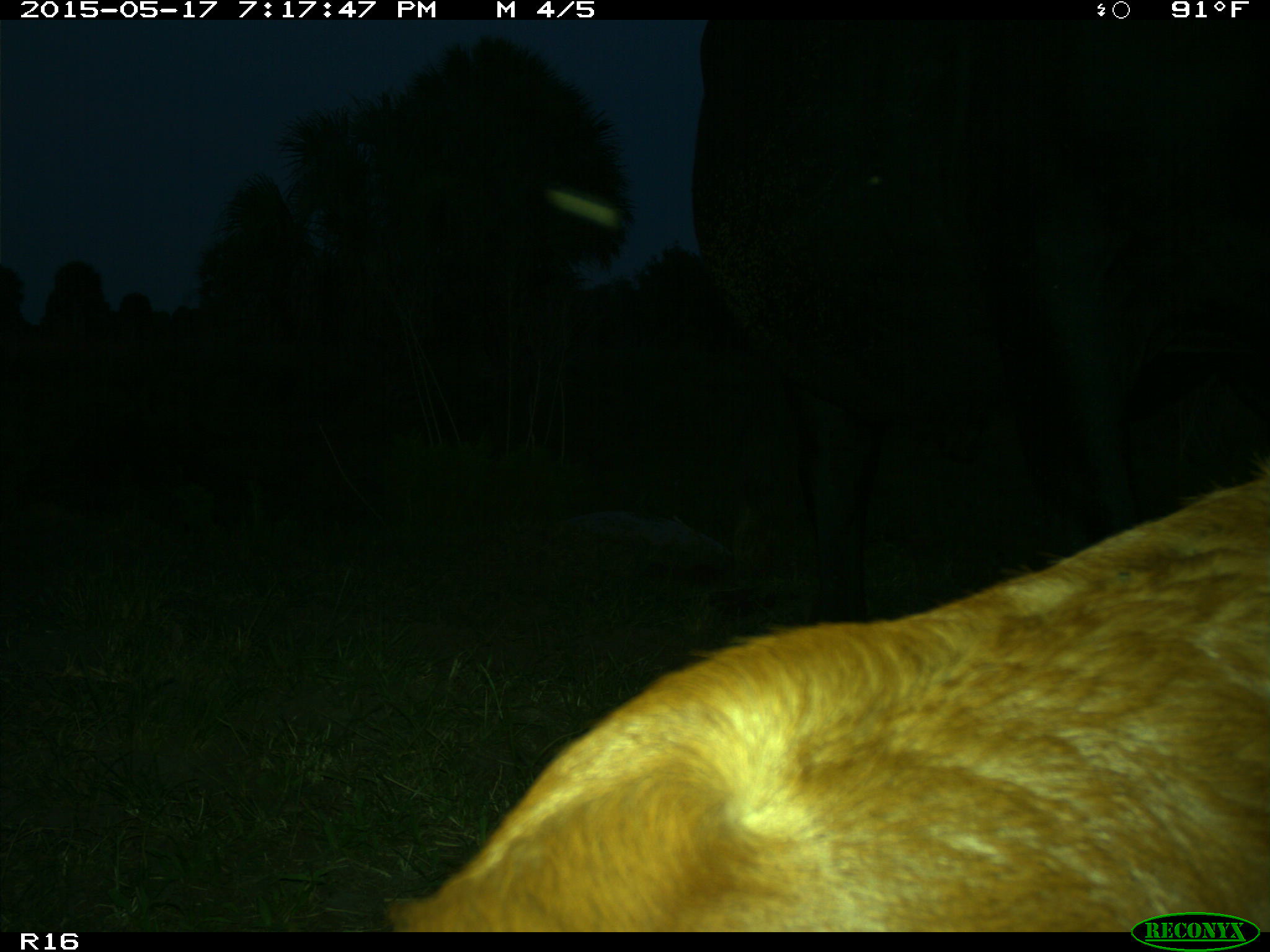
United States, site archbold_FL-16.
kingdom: Animalia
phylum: Chordata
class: Mammalia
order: Artiodactyla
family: Bovidae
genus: Bos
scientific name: Bos taurus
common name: domestic cow